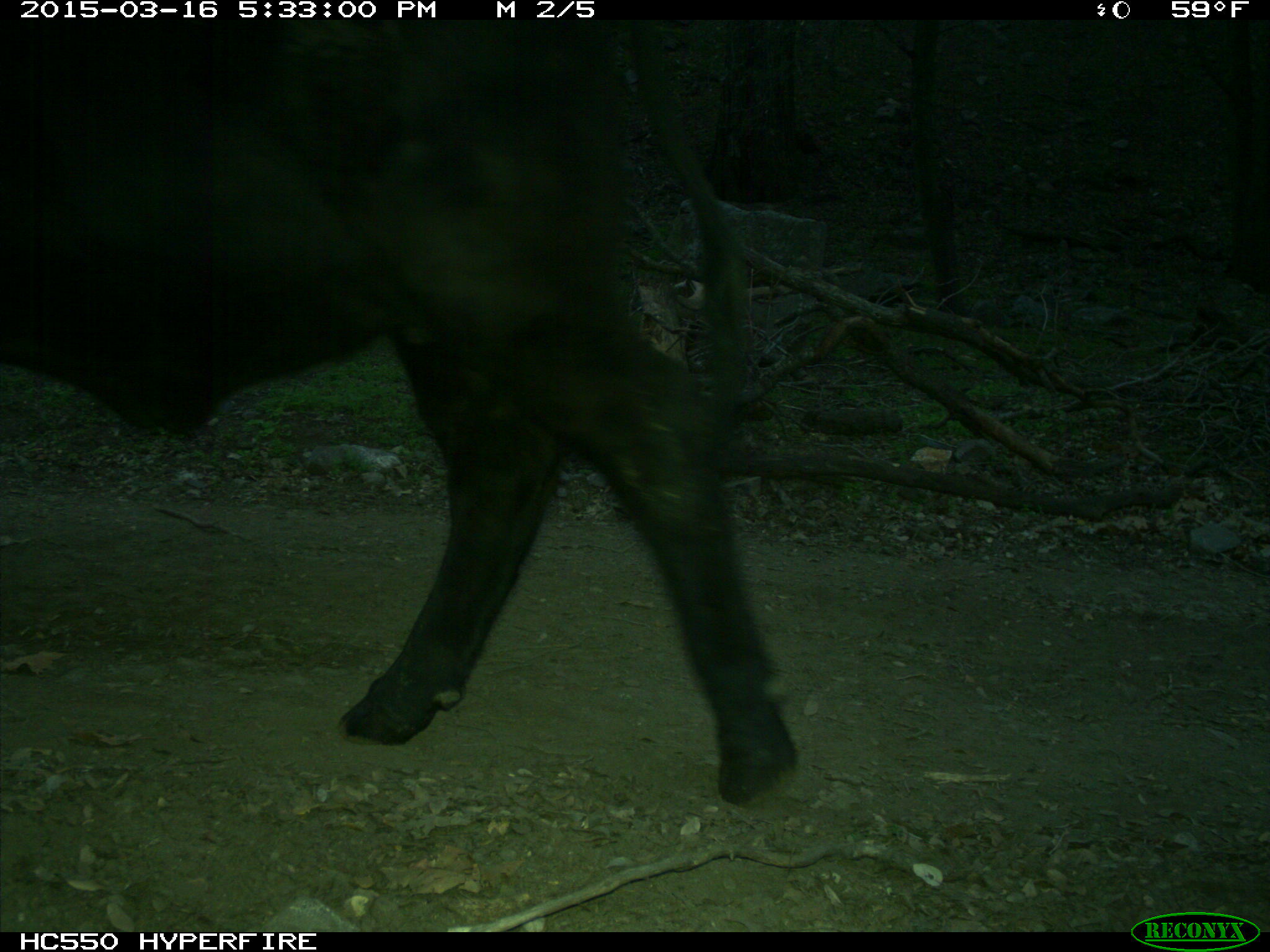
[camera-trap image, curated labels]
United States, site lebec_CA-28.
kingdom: Animalia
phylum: Chordata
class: Mammalia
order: Artiodactyla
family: Bovidae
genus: Bos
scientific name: Bos taurus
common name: domestic cow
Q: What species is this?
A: Bos taurus (domestic cow).